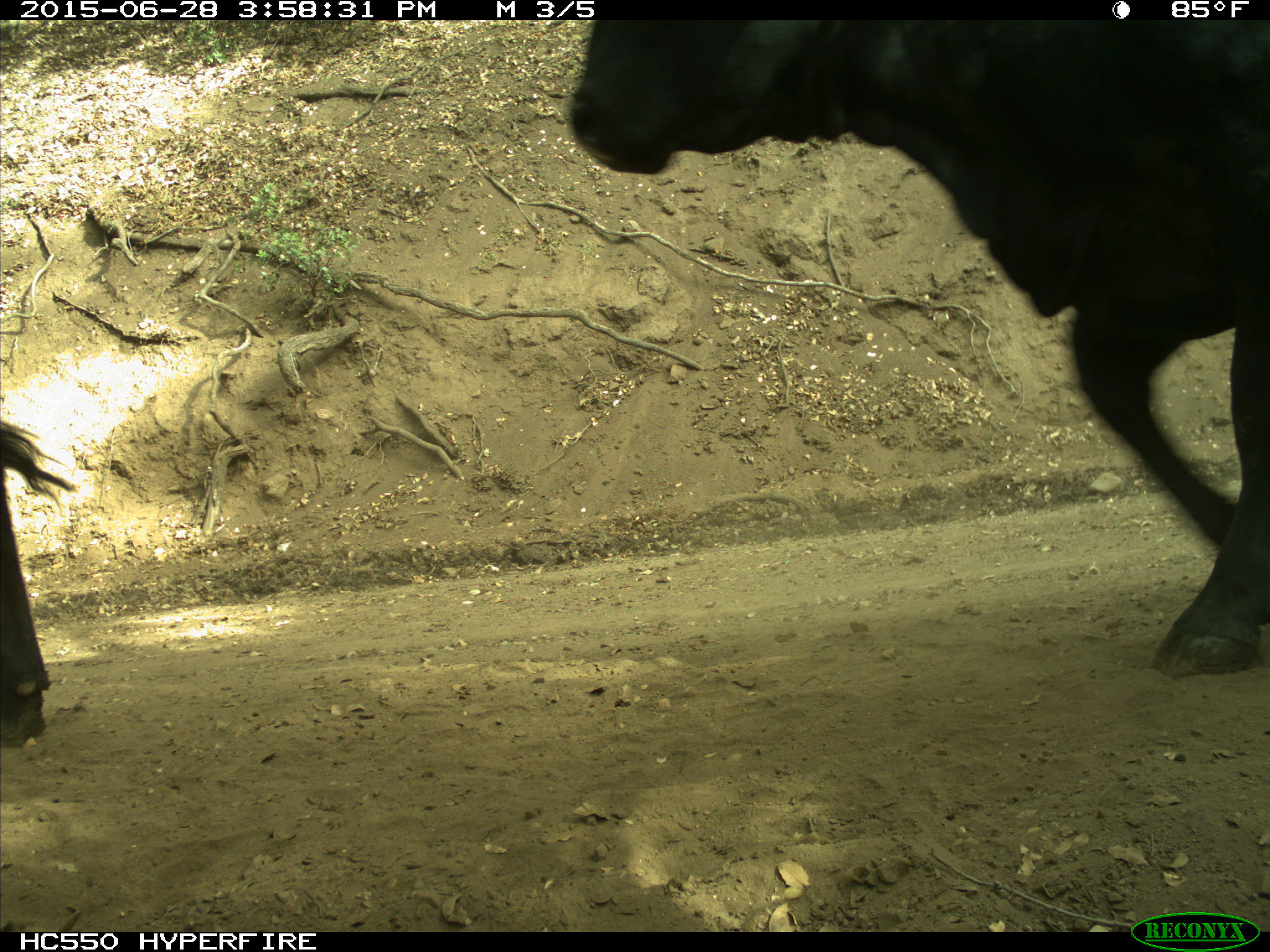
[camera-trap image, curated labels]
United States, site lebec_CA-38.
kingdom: Animalia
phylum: Chordata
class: Mammalia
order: Artiodactyla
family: Bovidae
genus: Bos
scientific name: Bos taurus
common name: domestic cow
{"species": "Bos taurus (domestic cow)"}